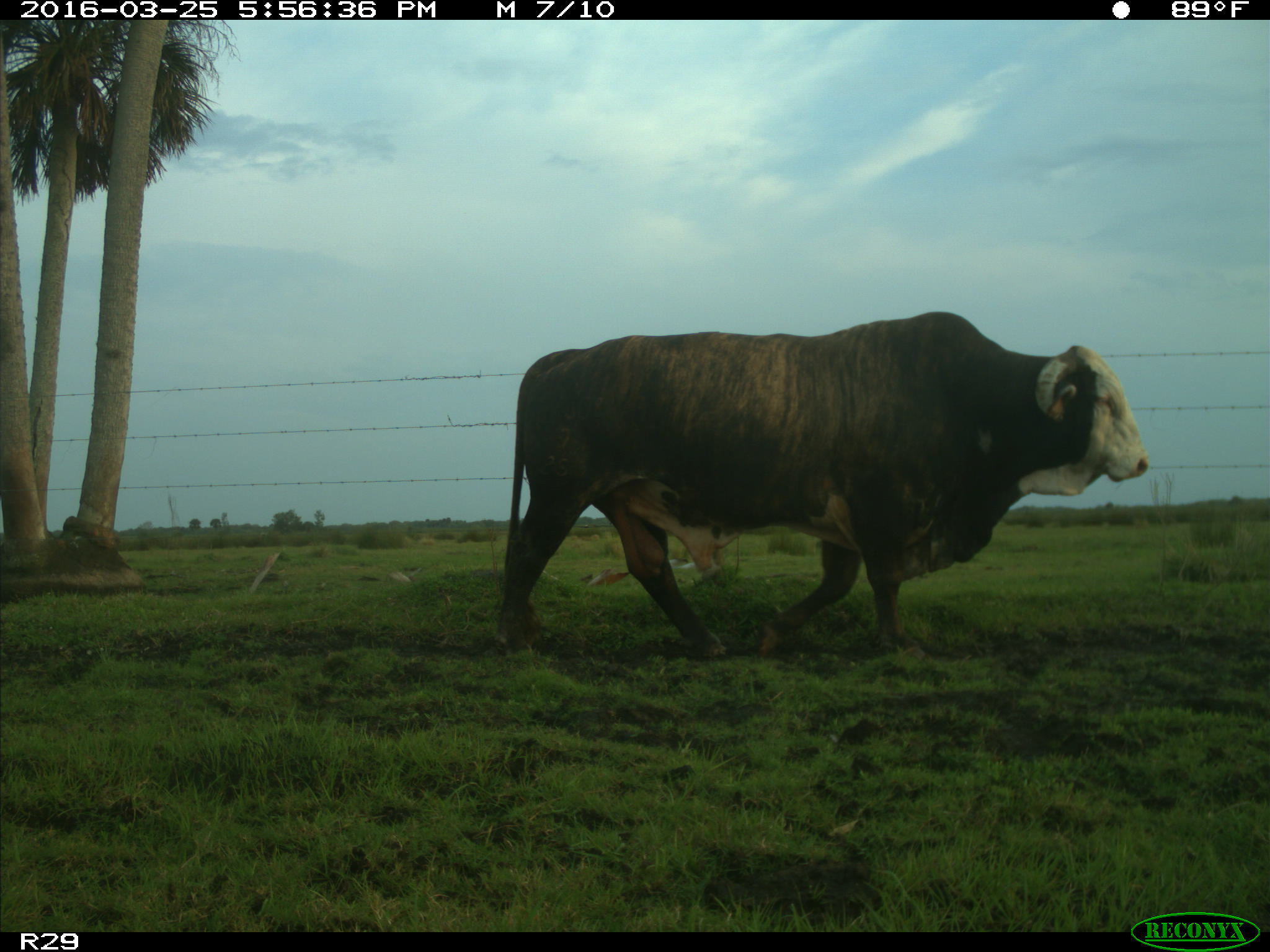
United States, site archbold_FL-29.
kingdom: Animalia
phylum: Chordata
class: Mammalia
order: Artiodactyla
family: Bovidae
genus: Bos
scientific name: Bos taurus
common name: domestic cow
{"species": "Bos taurus (domestic cow)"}